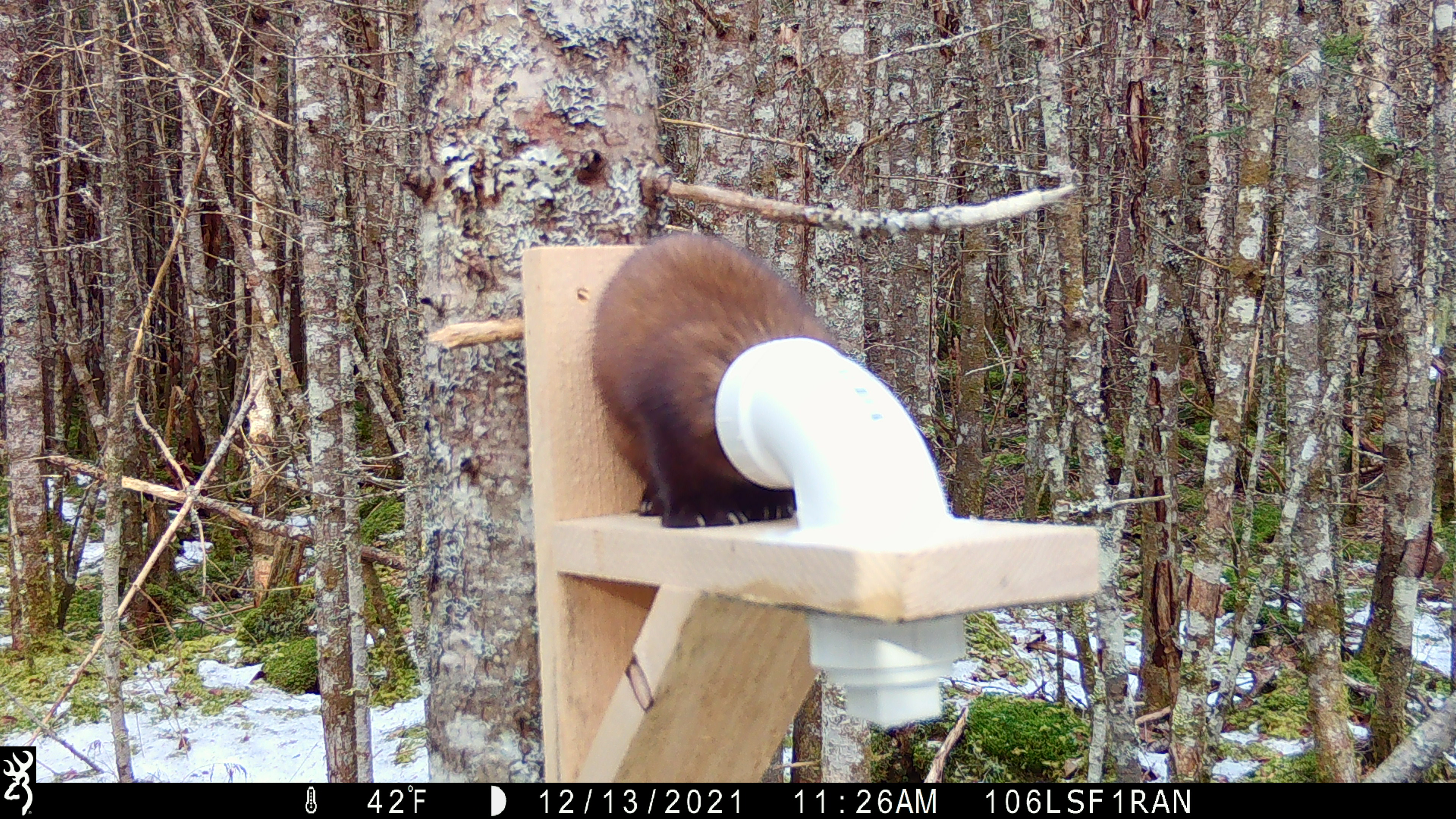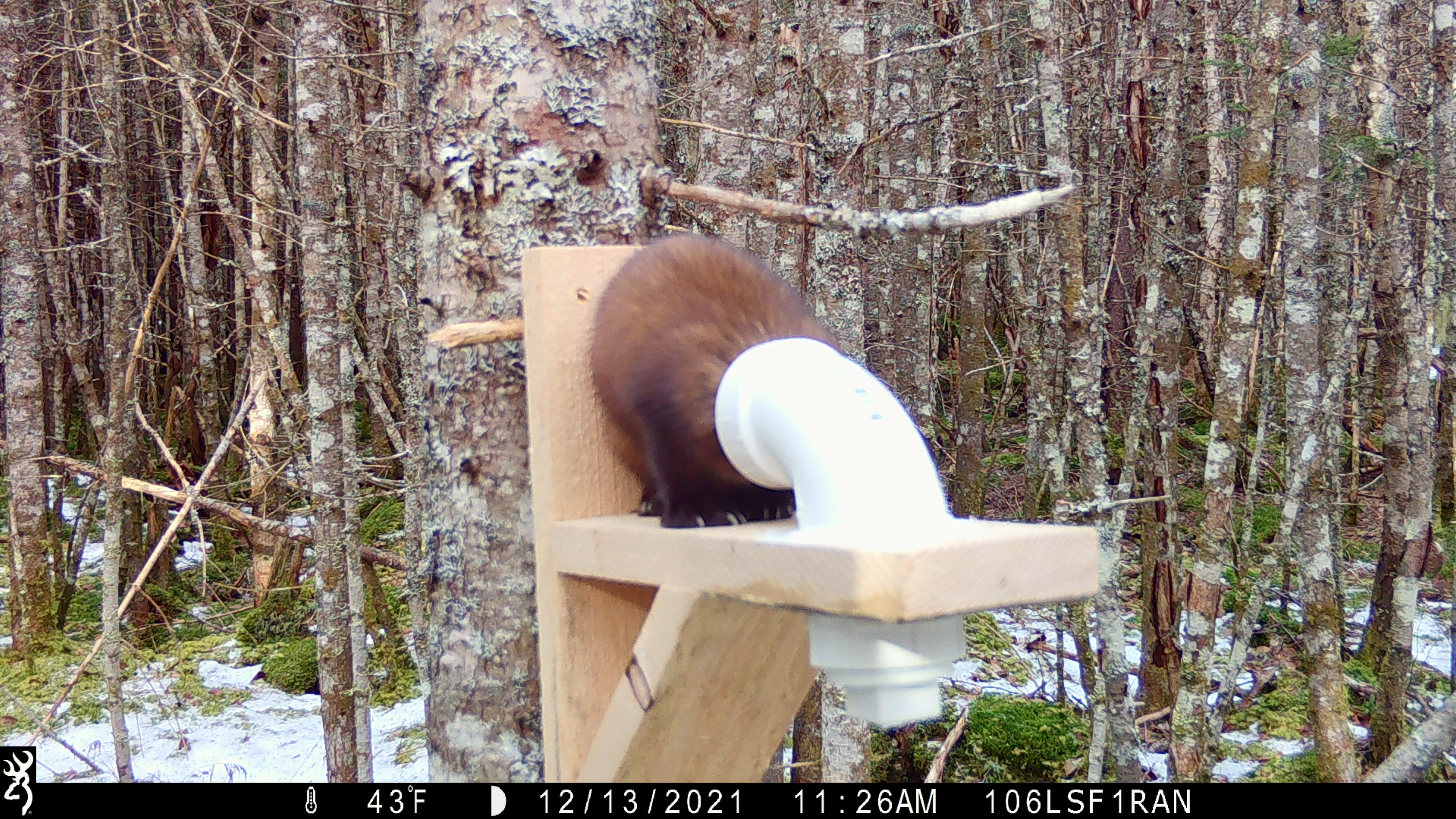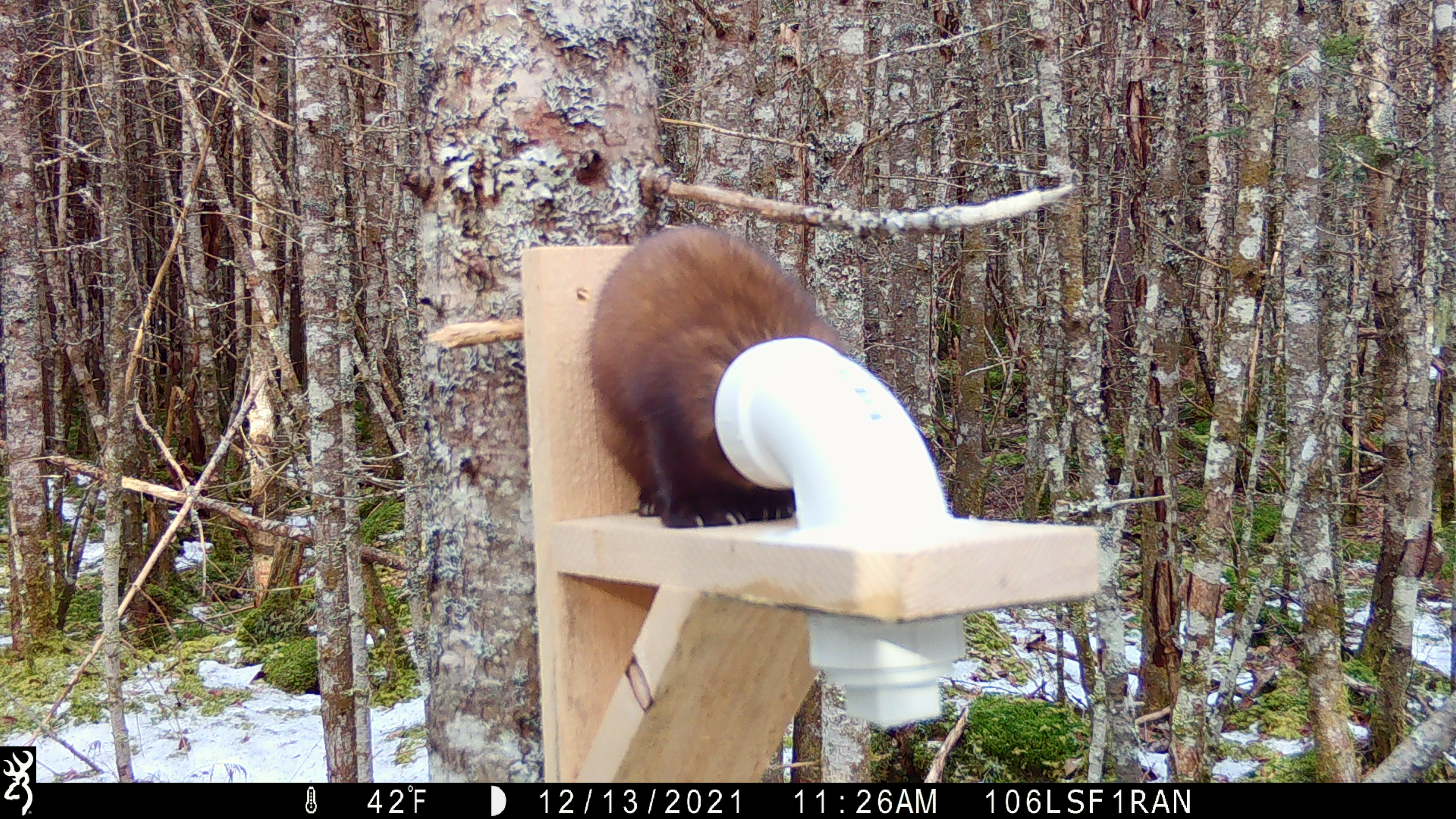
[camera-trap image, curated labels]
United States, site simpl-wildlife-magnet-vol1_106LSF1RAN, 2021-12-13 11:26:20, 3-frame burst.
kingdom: Animalia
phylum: Chordata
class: Mammalia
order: Carnivora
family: Mustelidae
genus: Martes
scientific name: Martes americana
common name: american marten